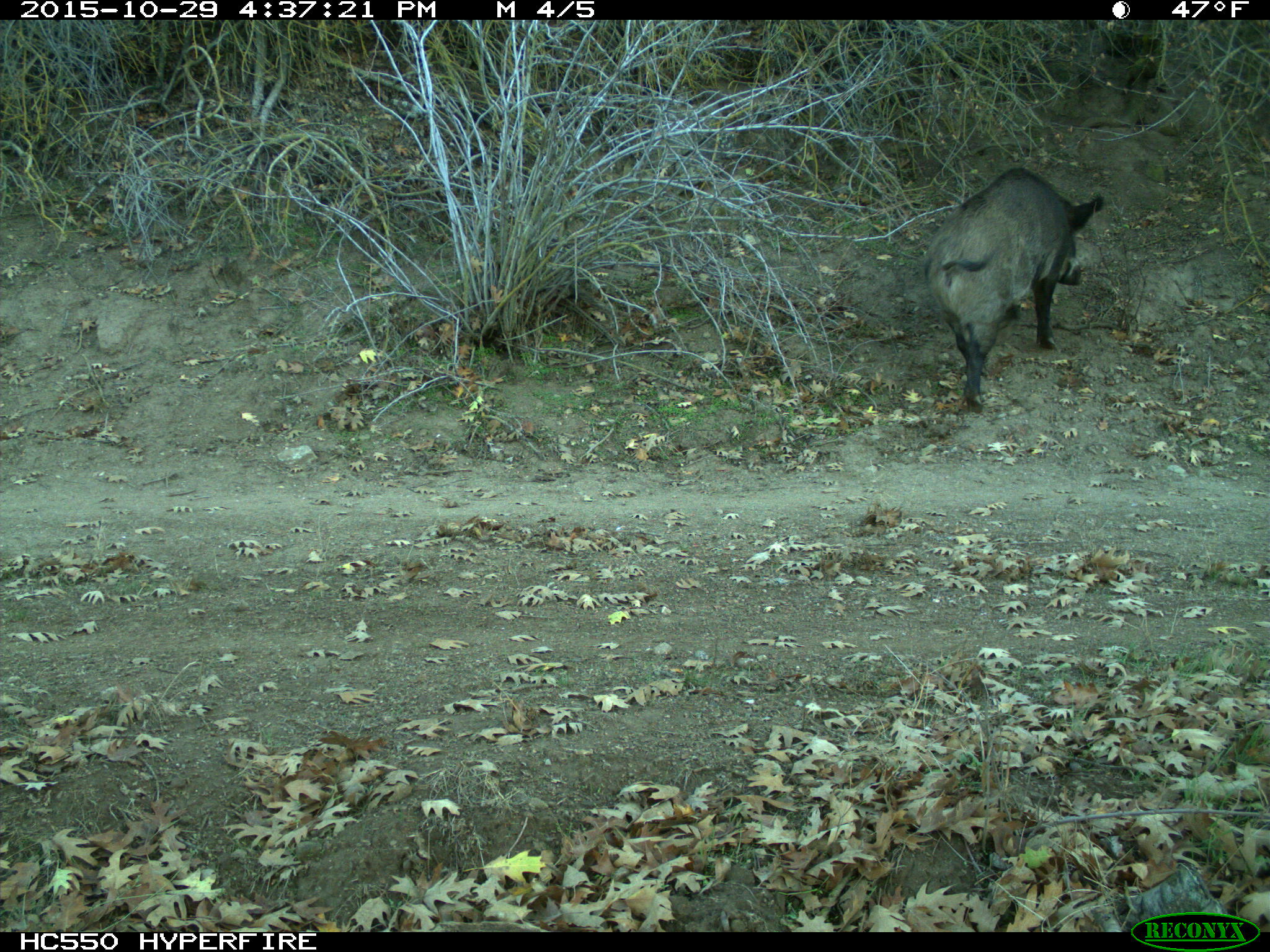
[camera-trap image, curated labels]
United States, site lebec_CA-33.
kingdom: Animalia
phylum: Chordata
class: Mammalia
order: Artiodactyla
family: Suidae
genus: Sus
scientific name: Sus scrofa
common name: wild boar